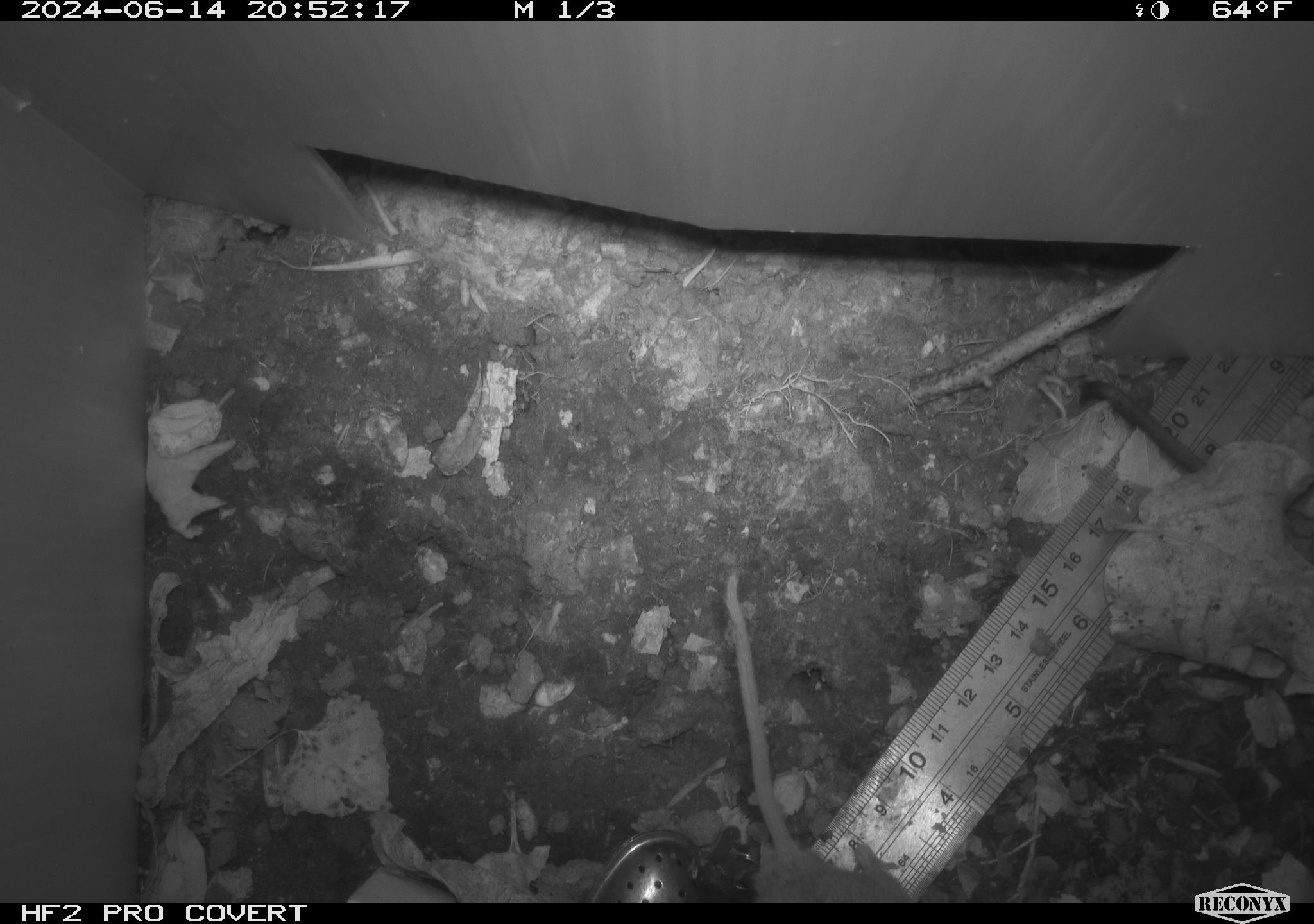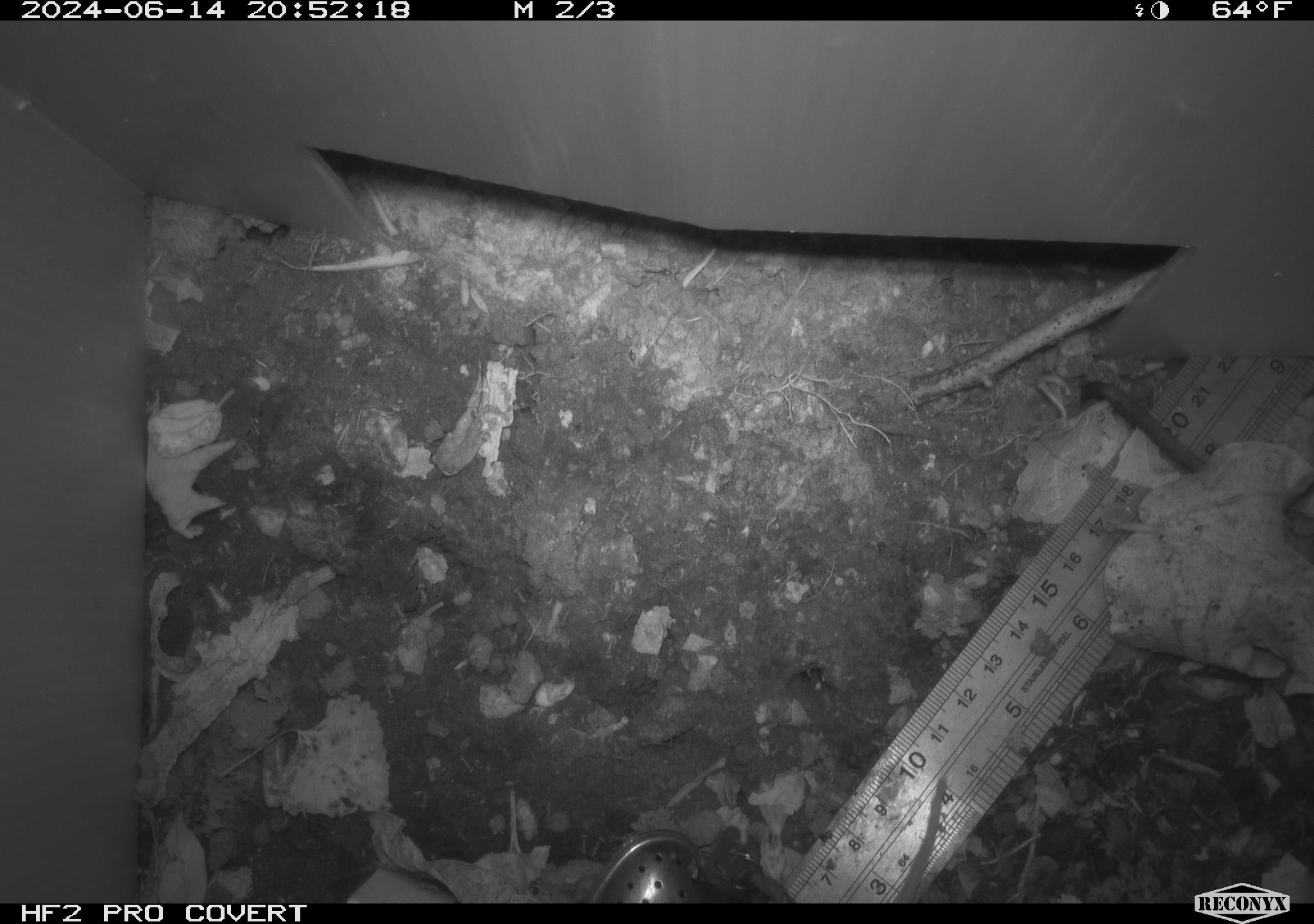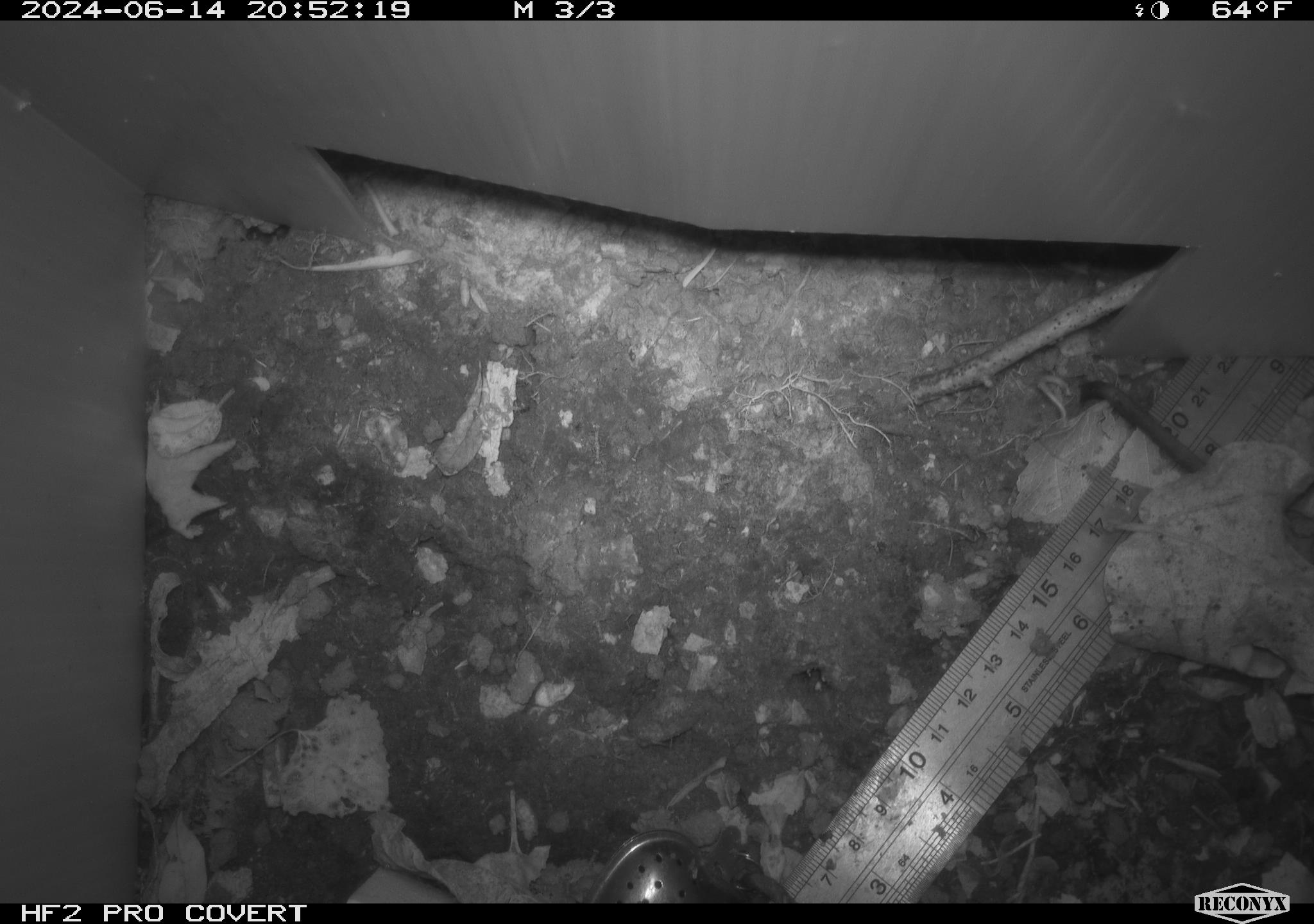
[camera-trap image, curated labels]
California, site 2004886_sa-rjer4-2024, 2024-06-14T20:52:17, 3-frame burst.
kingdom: Animalia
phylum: Chordata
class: Mammalia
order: Rodentia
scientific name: Rodentia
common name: mouse species